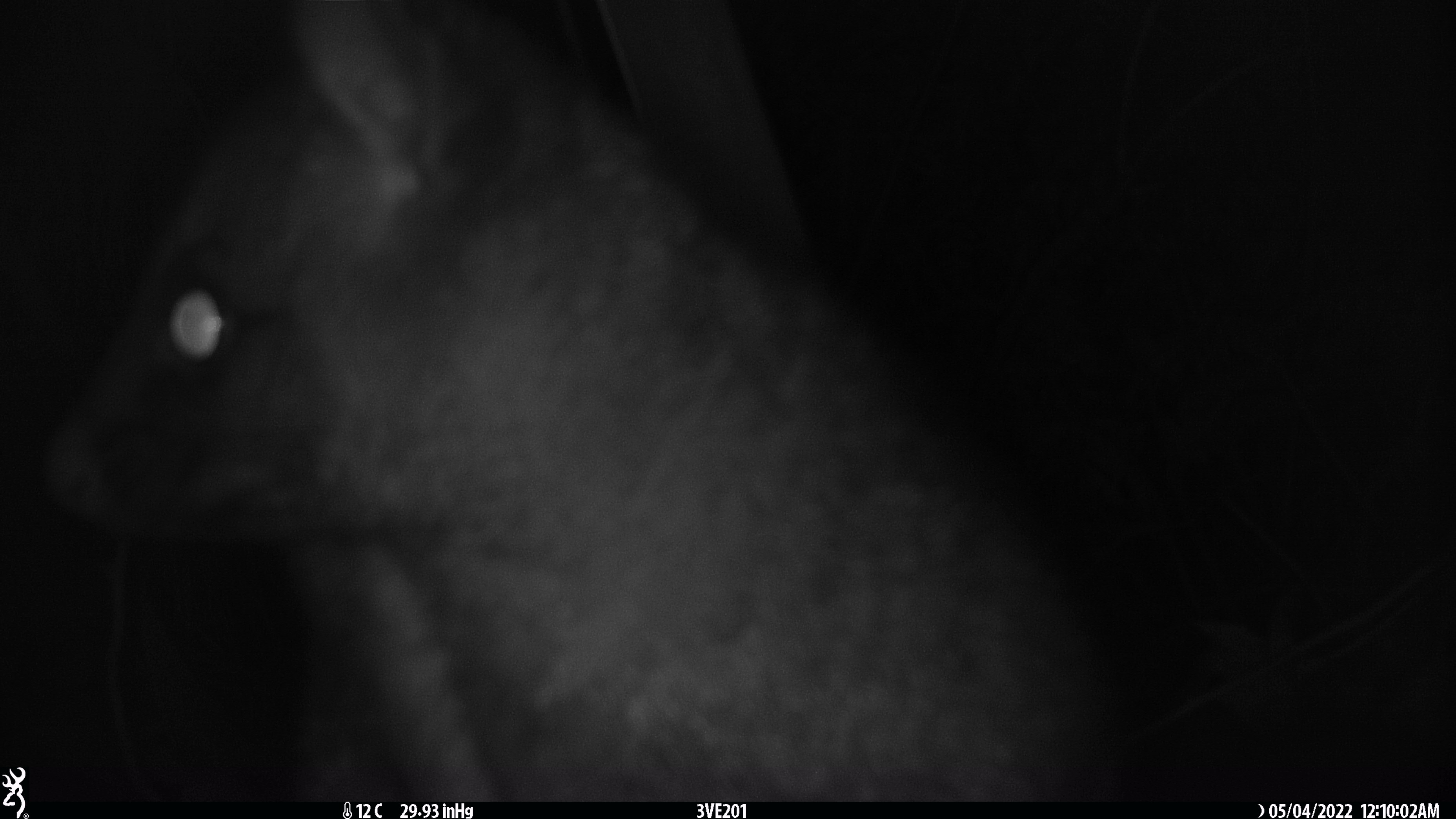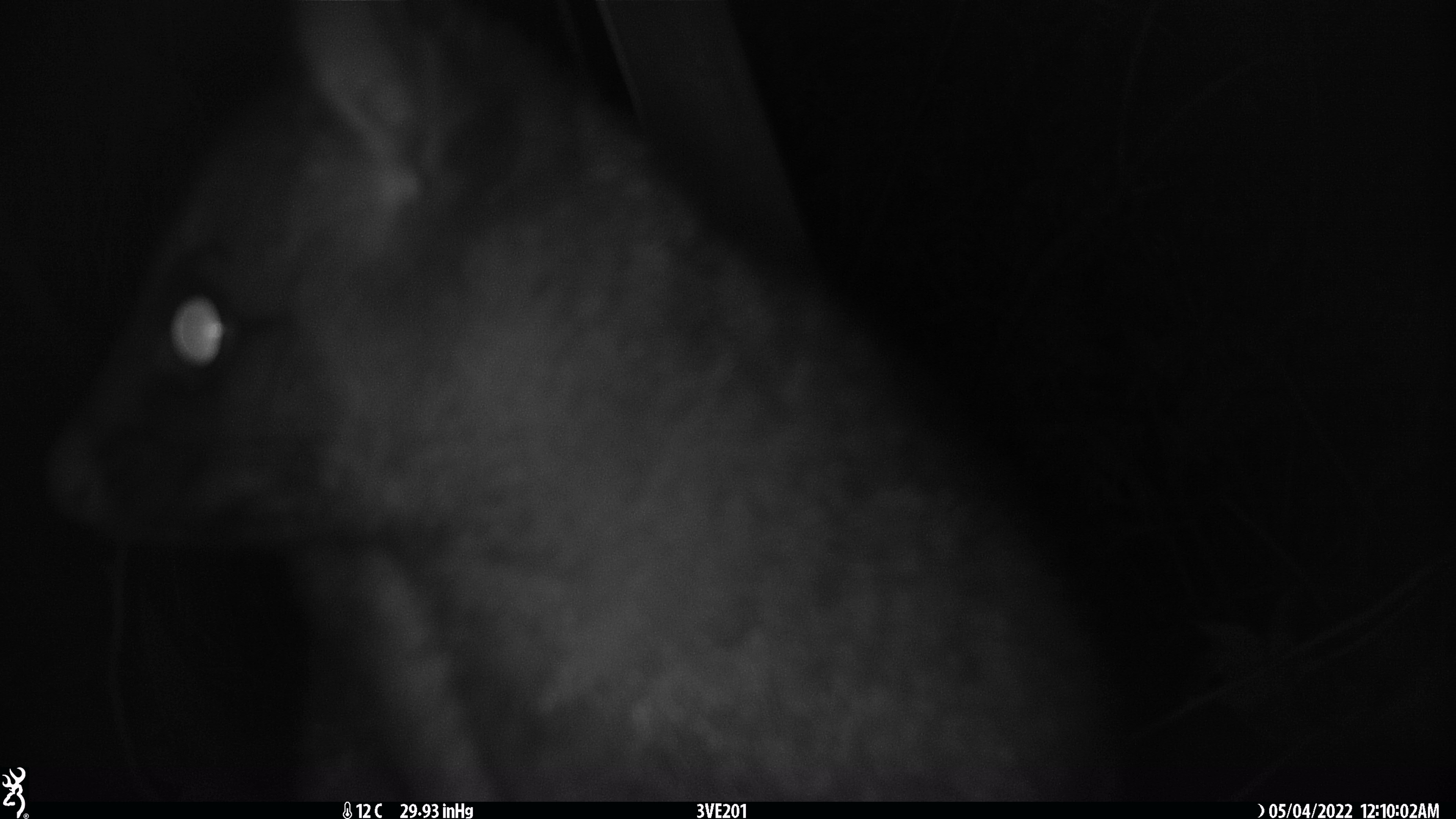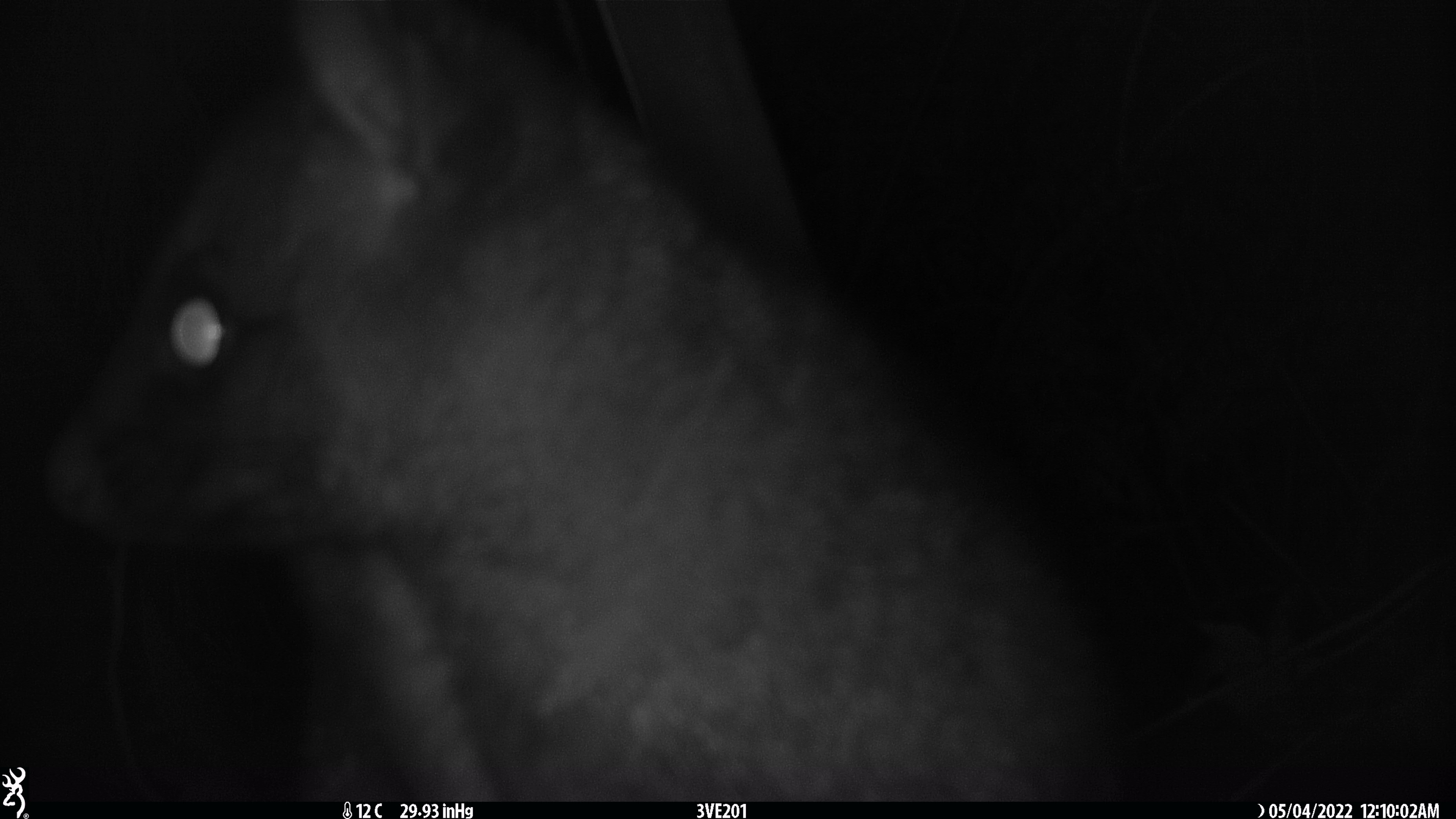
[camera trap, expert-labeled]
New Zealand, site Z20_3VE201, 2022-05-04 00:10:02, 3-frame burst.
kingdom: Animalia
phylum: Chordata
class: Mammalia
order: Diprotodontia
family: Phalangeridae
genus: Trichosurus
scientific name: Trichosurus vulpecula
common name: common brushtail possum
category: possum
Possum (common brushtail possum) (Trichosurus vulpecula).